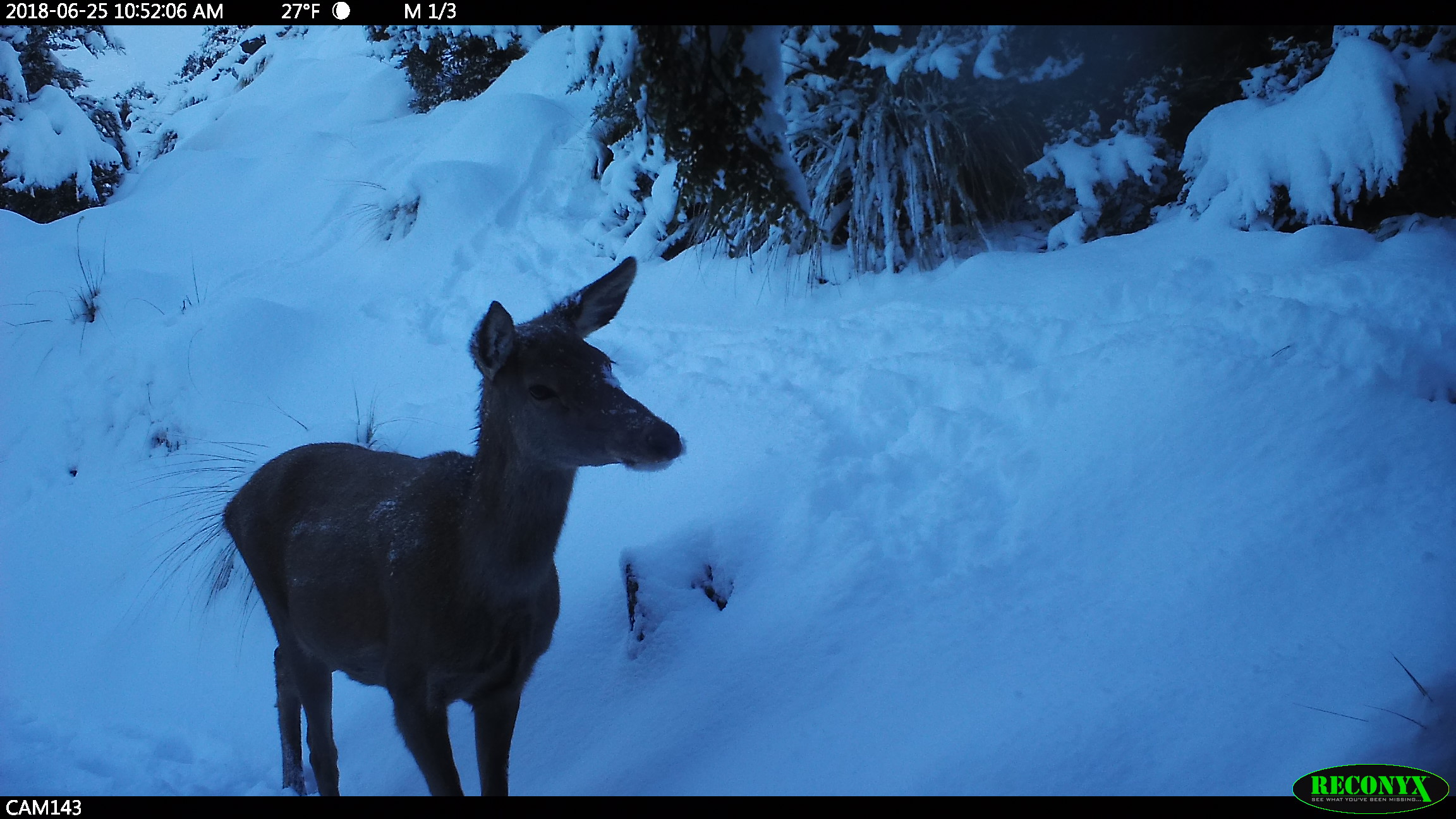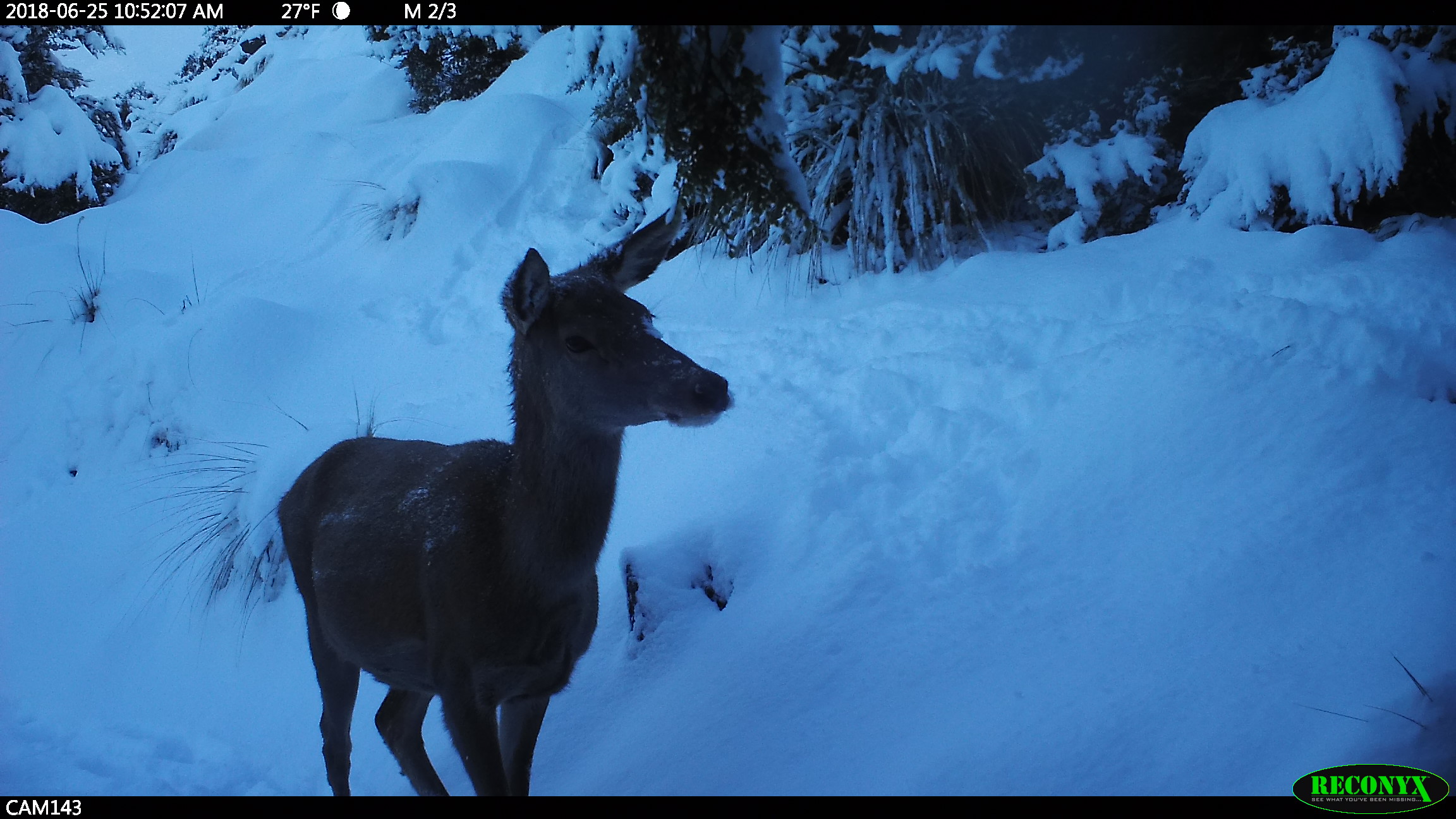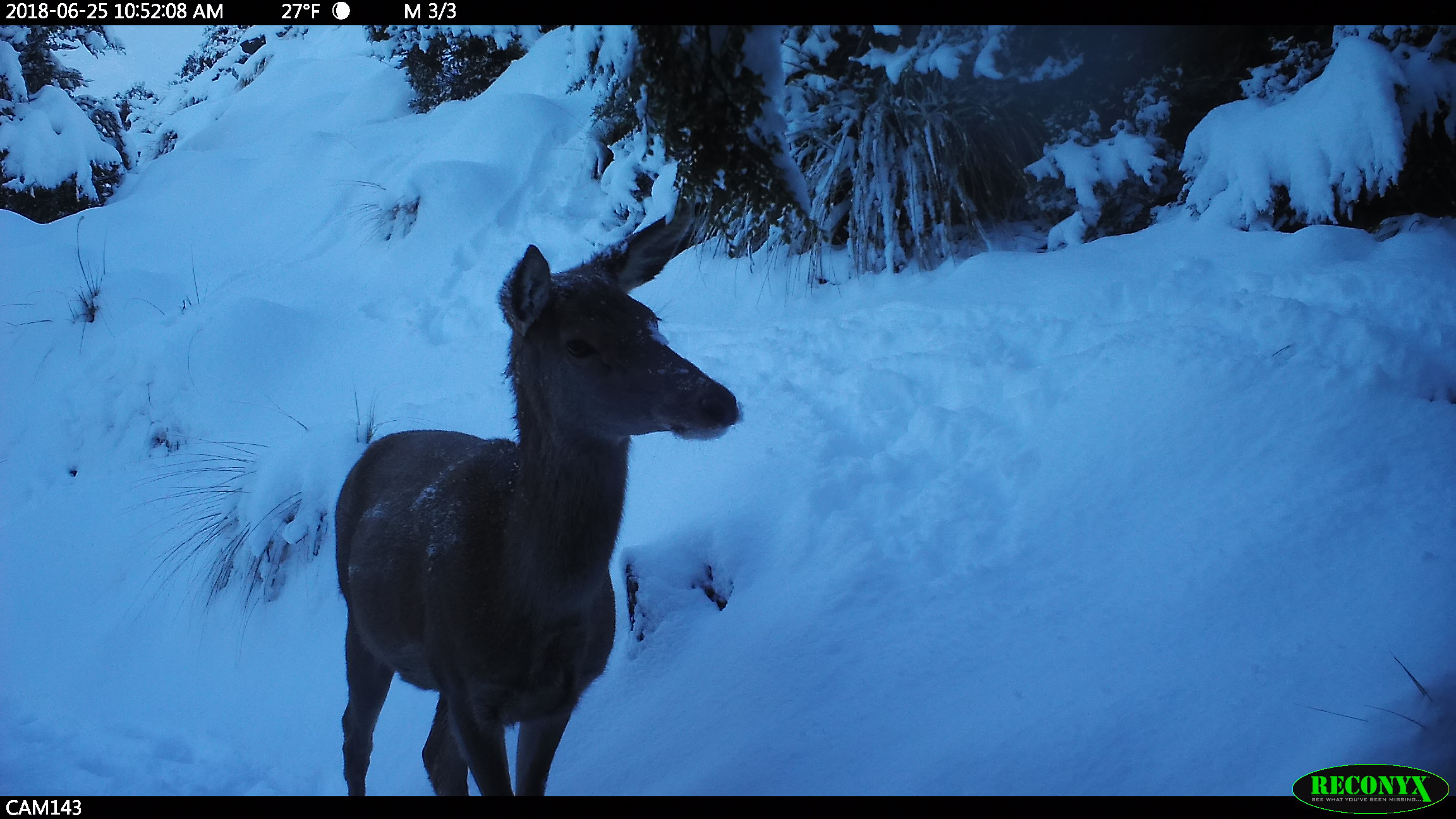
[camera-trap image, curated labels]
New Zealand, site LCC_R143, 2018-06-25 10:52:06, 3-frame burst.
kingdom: Animalia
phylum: Chordata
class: Mammalia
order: Artiodactyla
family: Cervidae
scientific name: Cervidae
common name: deer